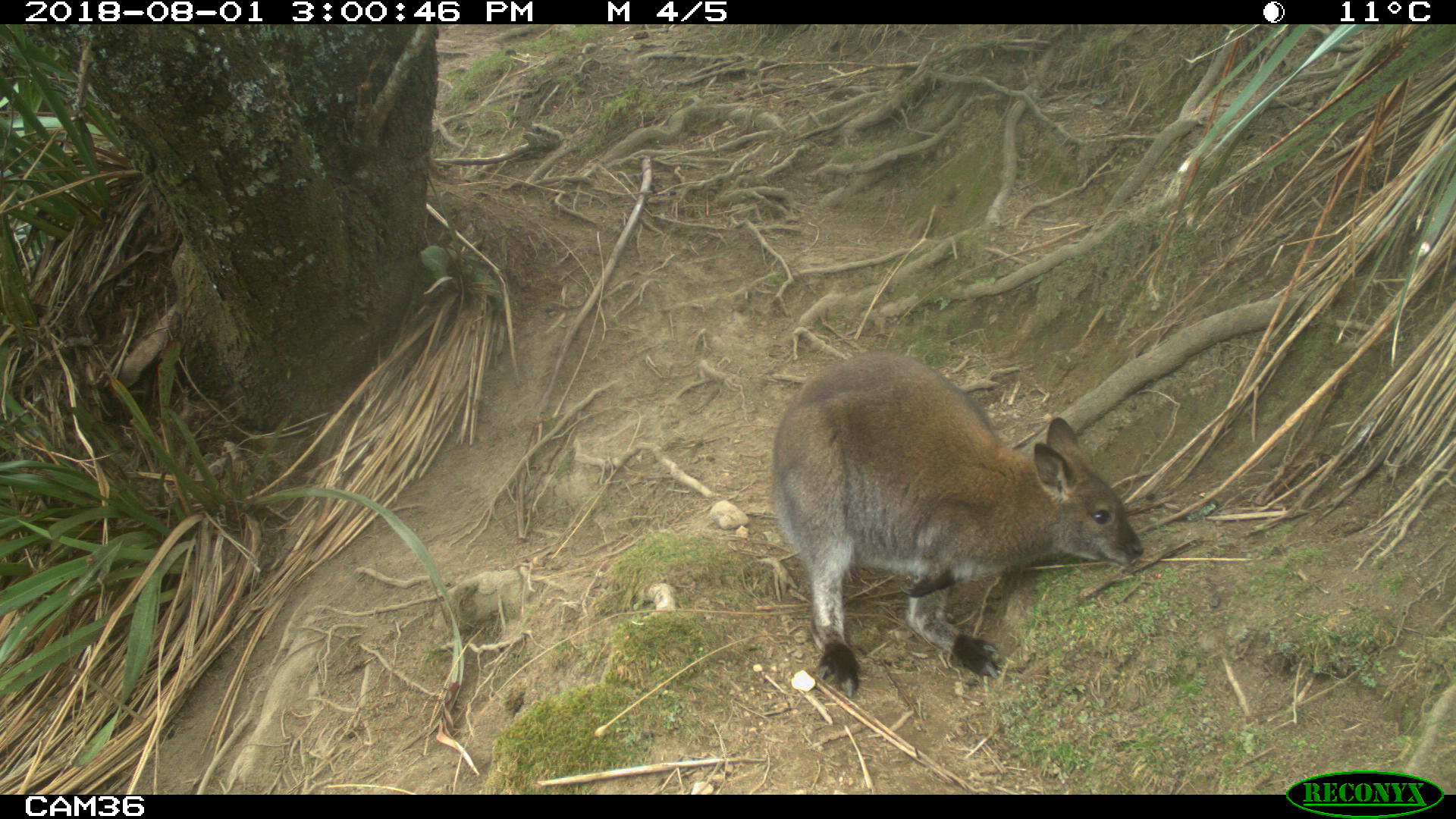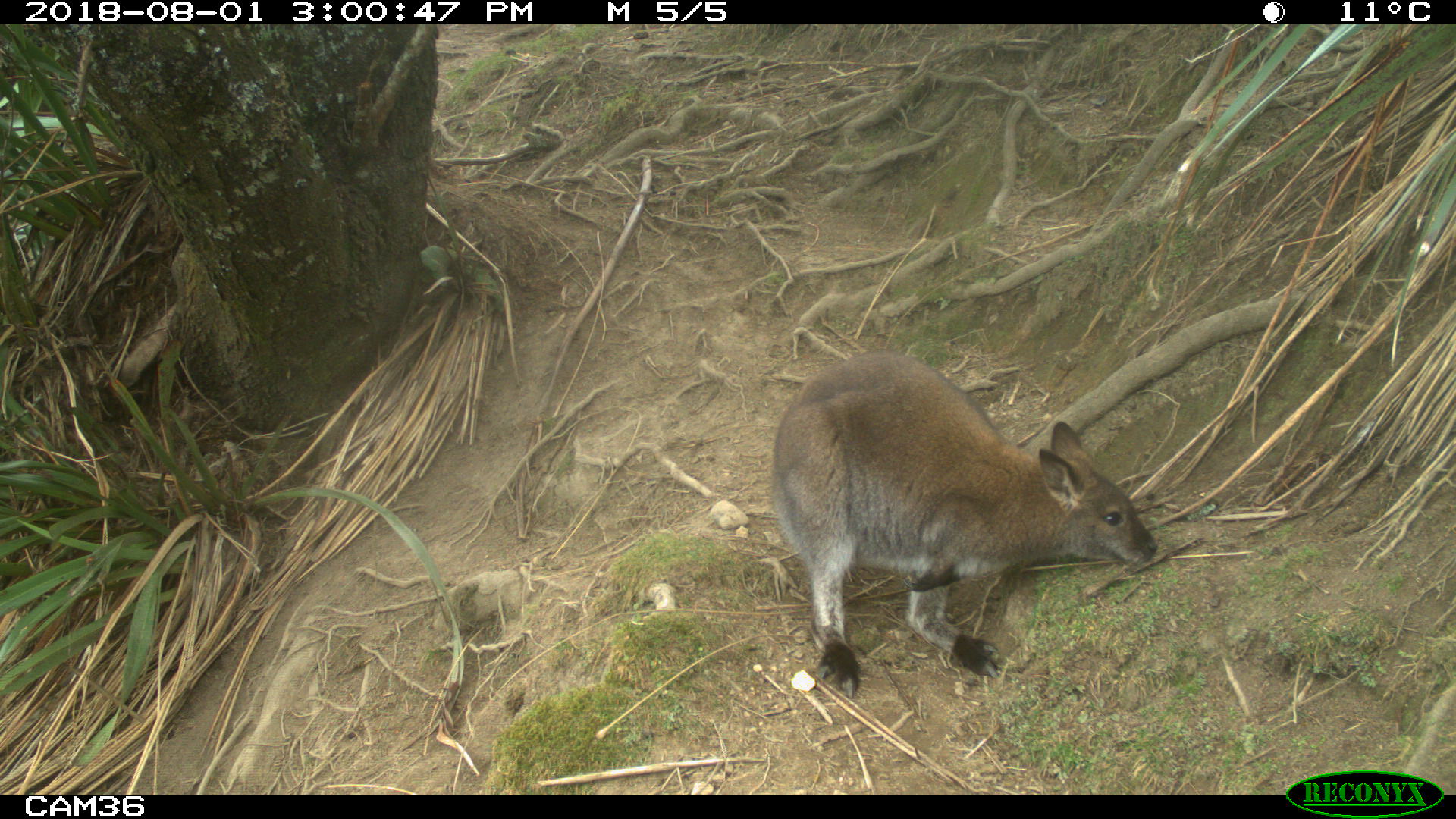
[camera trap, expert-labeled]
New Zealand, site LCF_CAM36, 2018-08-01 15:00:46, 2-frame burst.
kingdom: Animalia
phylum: Chordata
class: Mammalia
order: Diprotodontia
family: Macropodidae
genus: Notamacropus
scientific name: Notamacropus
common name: wallaby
Wallaby (Notamacropus).